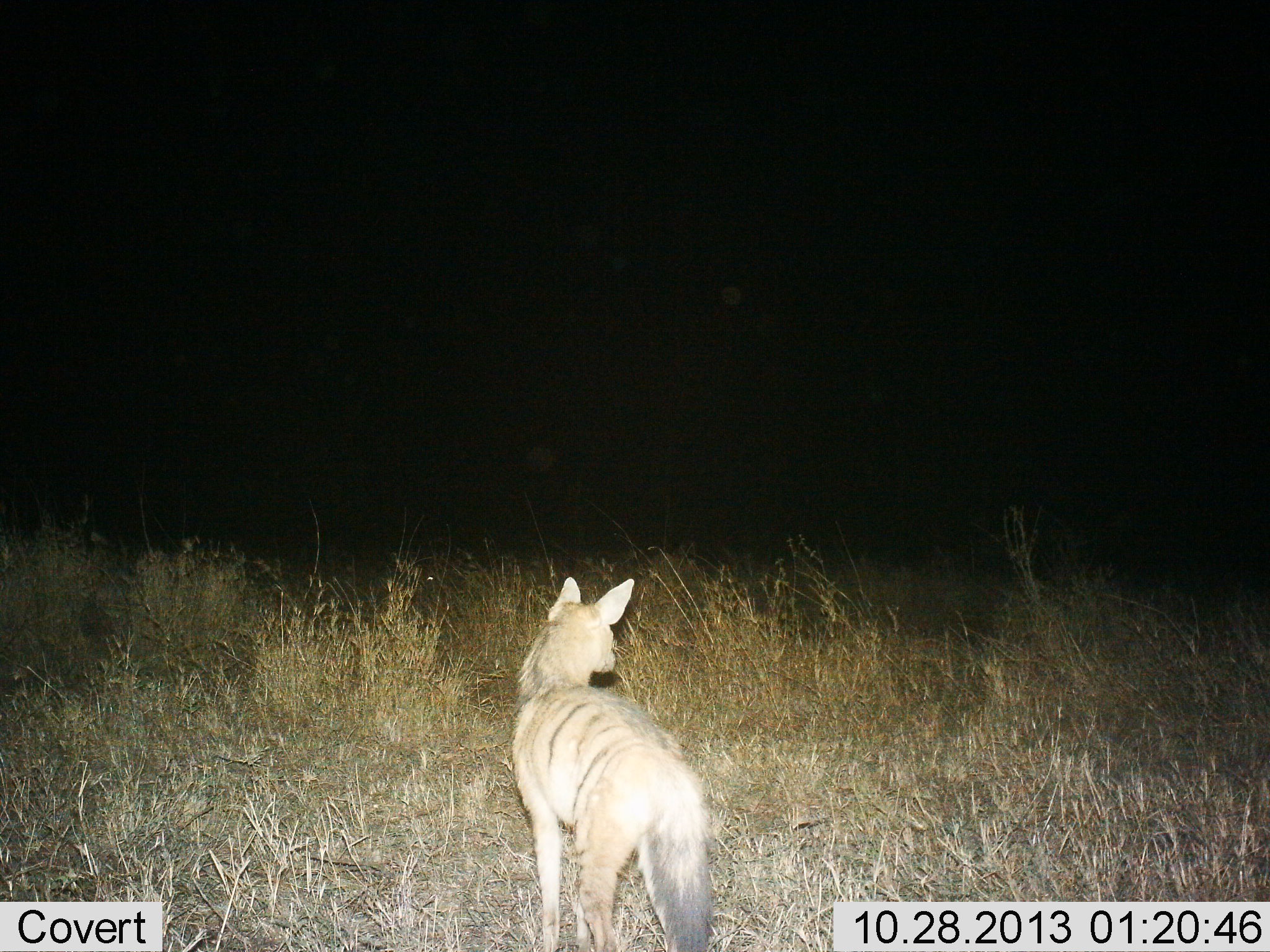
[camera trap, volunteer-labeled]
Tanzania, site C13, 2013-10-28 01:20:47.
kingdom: Animalia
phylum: Chordata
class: Mammalia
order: Carnivora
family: Hyaenidae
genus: Proteles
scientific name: Proteles cristatus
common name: aardwolf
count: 1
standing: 92%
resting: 0%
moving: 8%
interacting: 0%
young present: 0%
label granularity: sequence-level